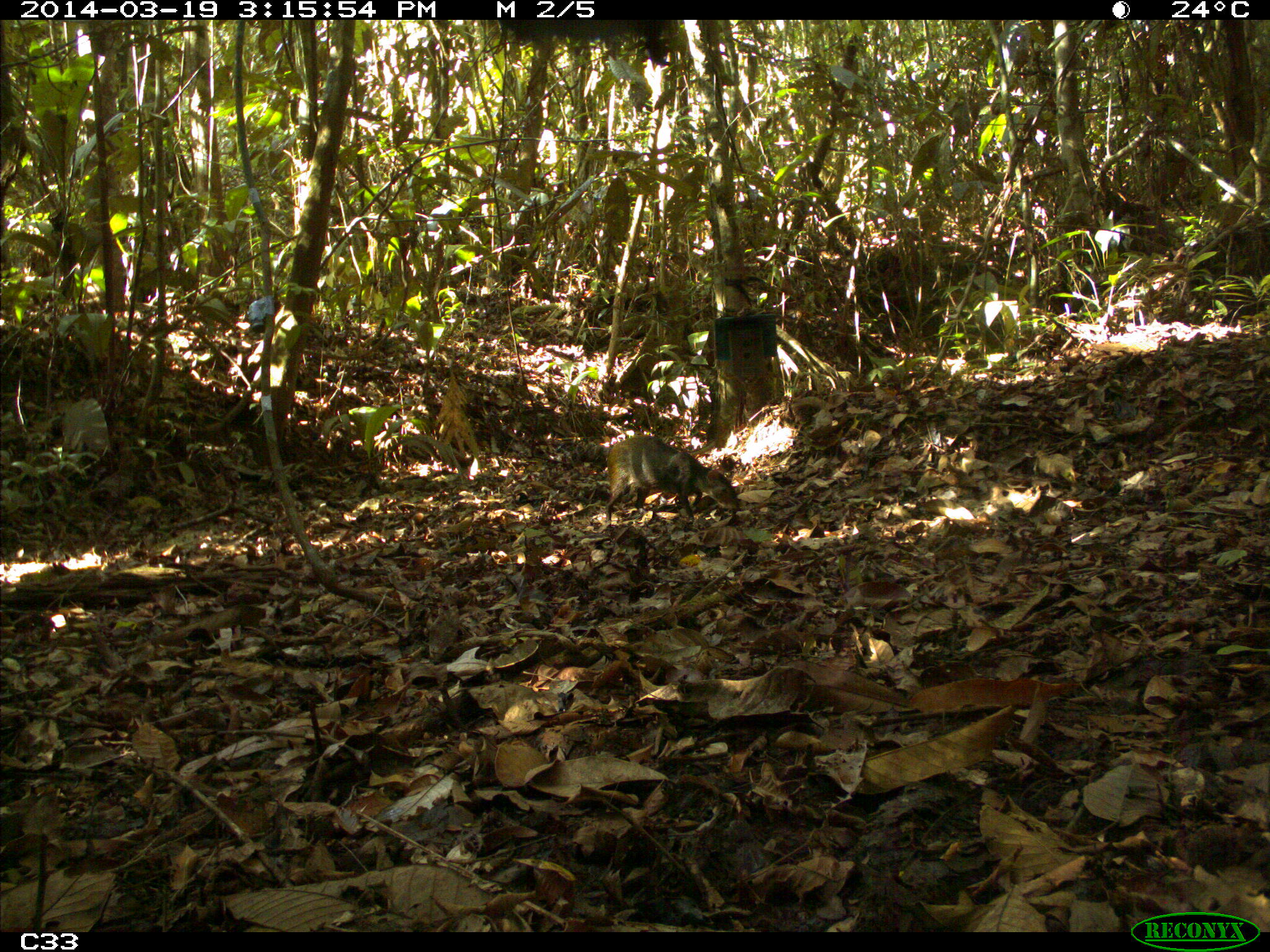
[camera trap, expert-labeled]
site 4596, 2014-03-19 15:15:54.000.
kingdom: Animalia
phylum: Chordata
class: Mammalia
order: Rodentia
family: Dasyproctidae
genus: Dasyprocta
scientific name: Dasyprocta leporina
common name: red-rumped agouti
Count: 1.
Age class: adult.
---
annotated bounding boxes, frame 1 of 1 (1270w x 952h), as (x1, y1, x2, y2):
dasyprocta leporina: (606, 435, 740, 530)